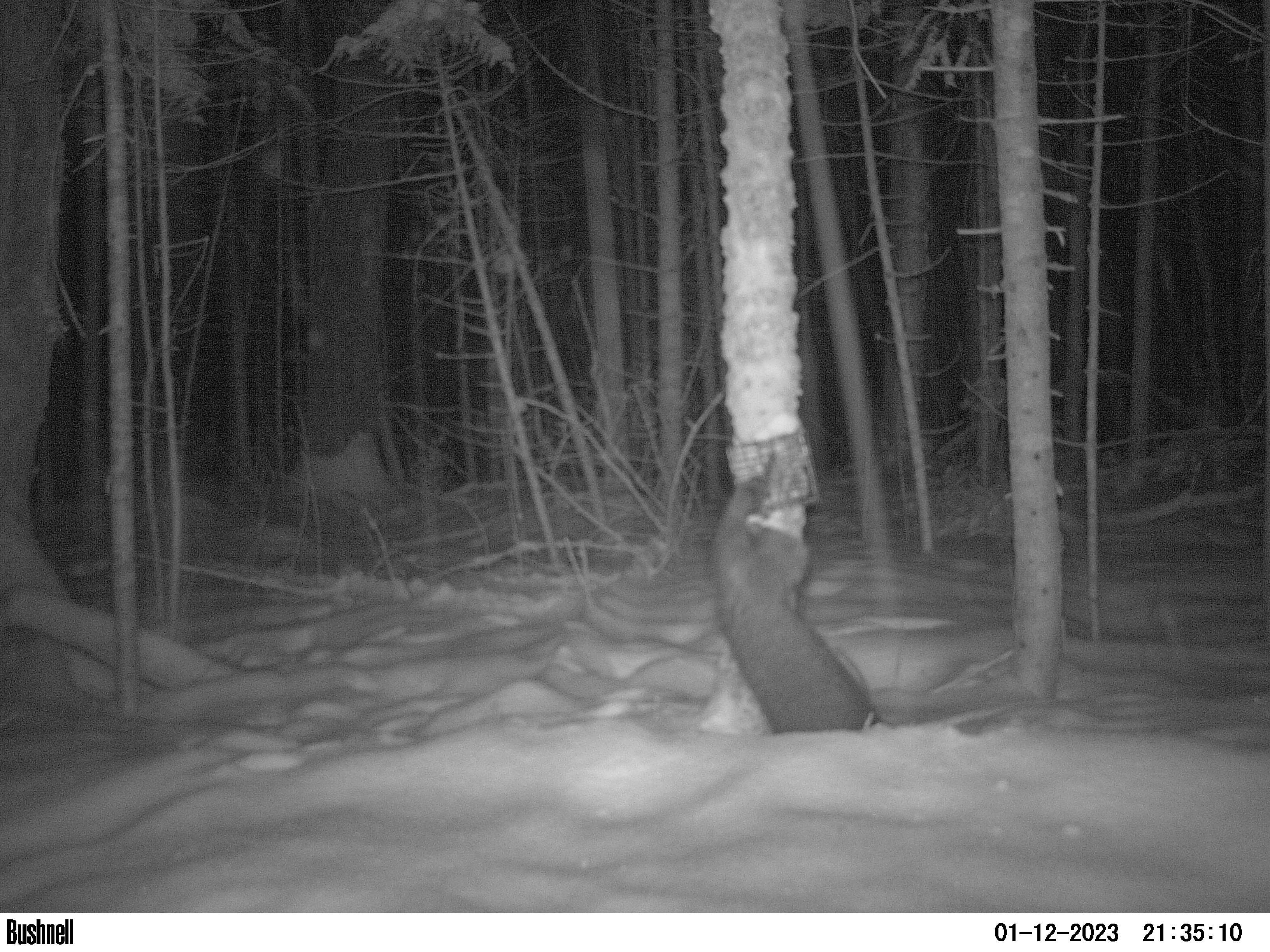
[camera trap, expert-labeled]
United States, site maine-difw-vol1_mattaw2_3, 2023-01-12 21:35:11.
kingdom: Animalia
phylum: Chordata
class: Mammalia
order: Carnivora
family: Mustelidae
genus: Pekania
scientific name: Pekania pennanti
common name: fisher